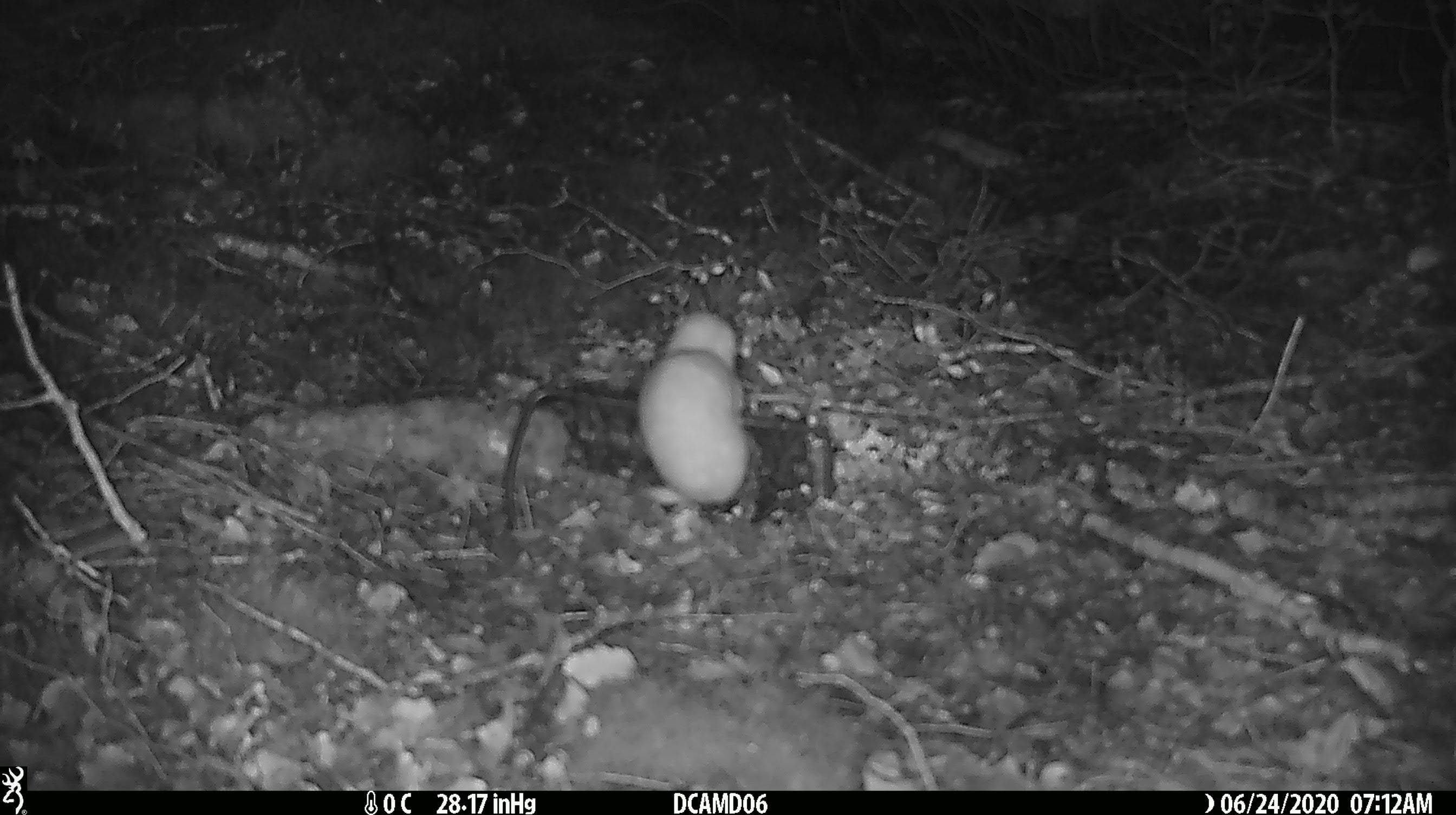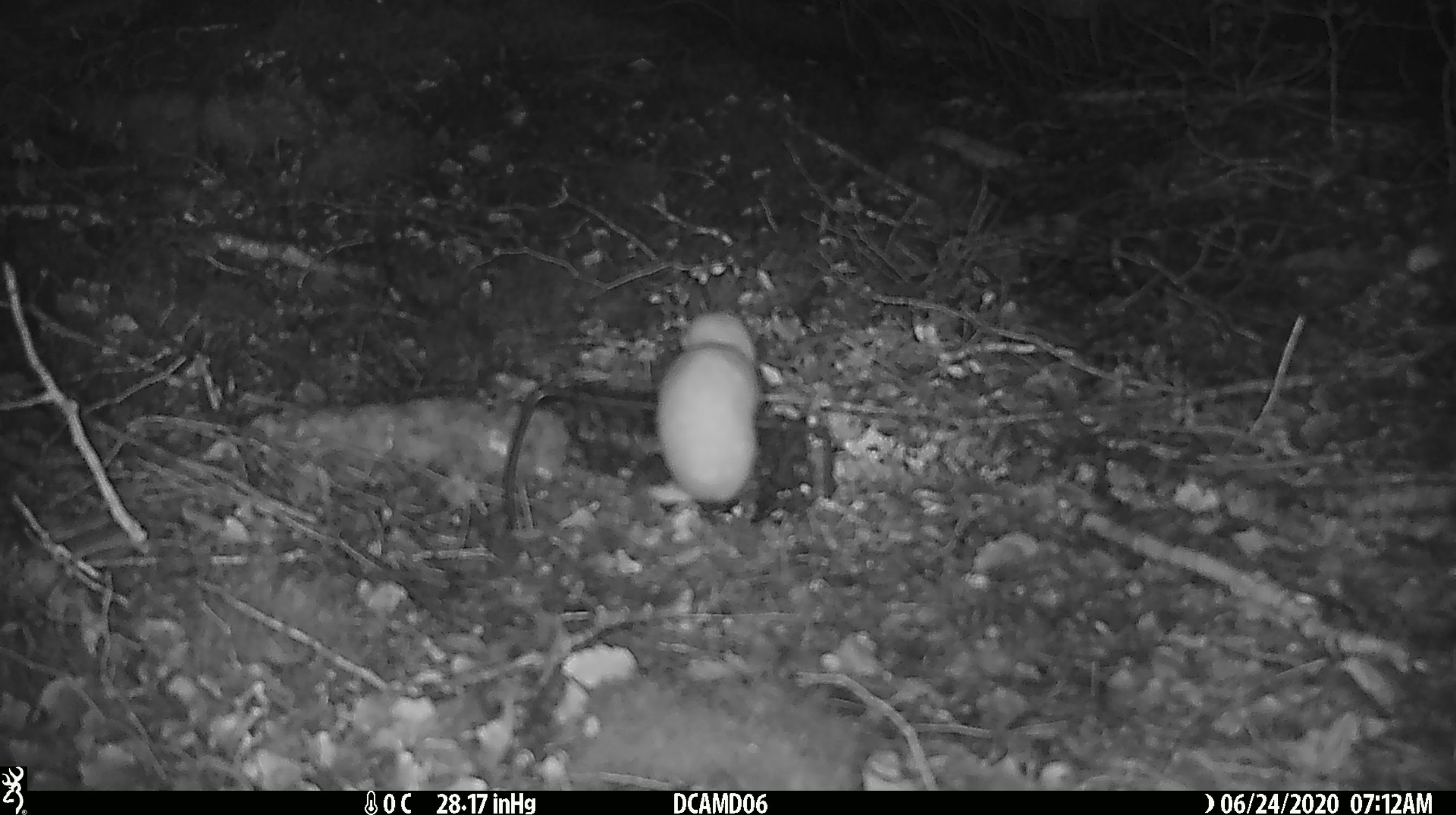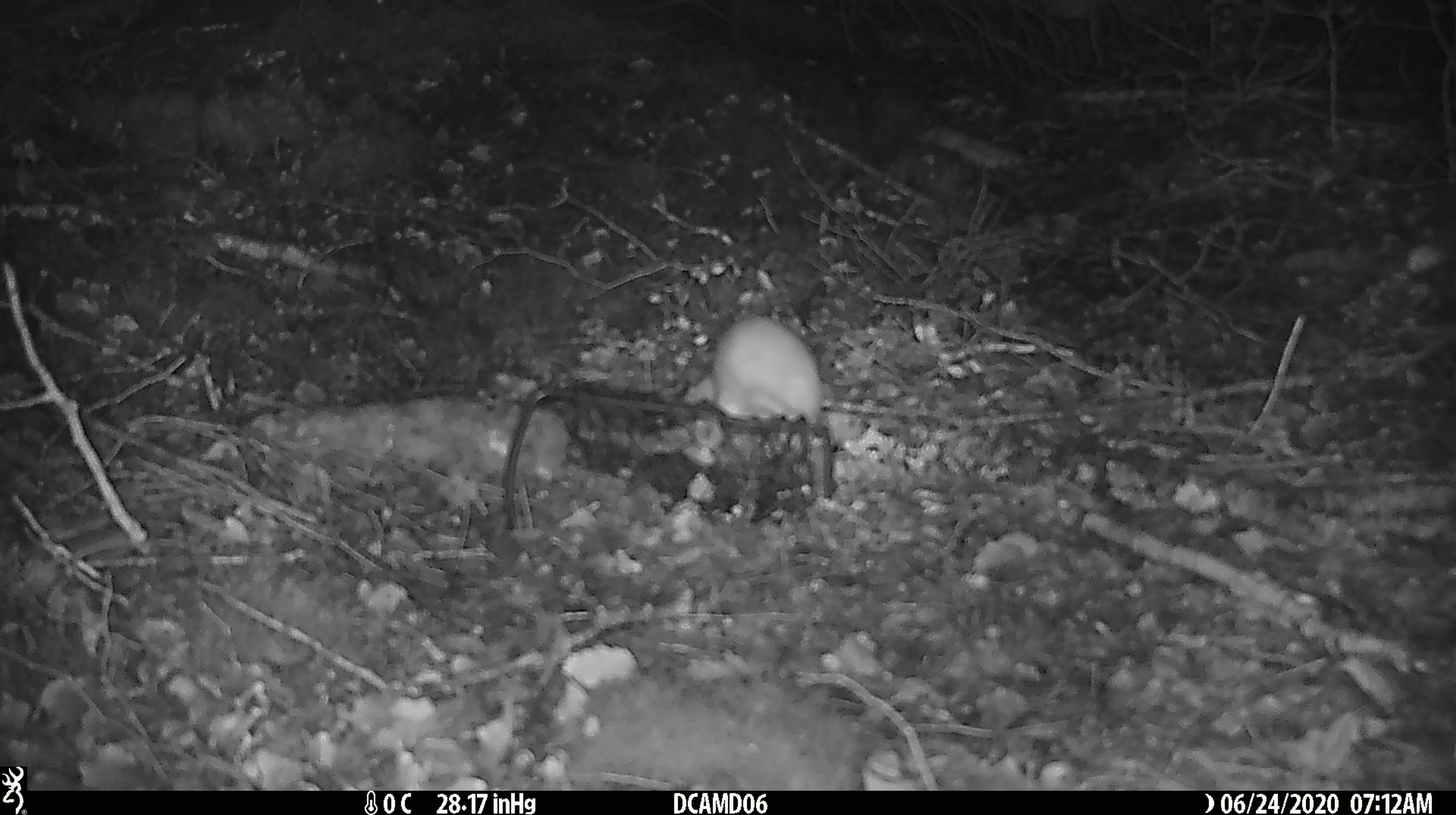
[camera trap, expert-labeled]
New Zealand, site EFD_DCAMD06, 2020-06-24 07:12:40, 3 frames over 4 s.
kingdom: Animalia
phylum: Chordata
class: Mammalia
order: Carnivora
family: Mustelidae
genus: Mustela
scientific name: Mustela nivalis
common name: least weasel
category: weasel